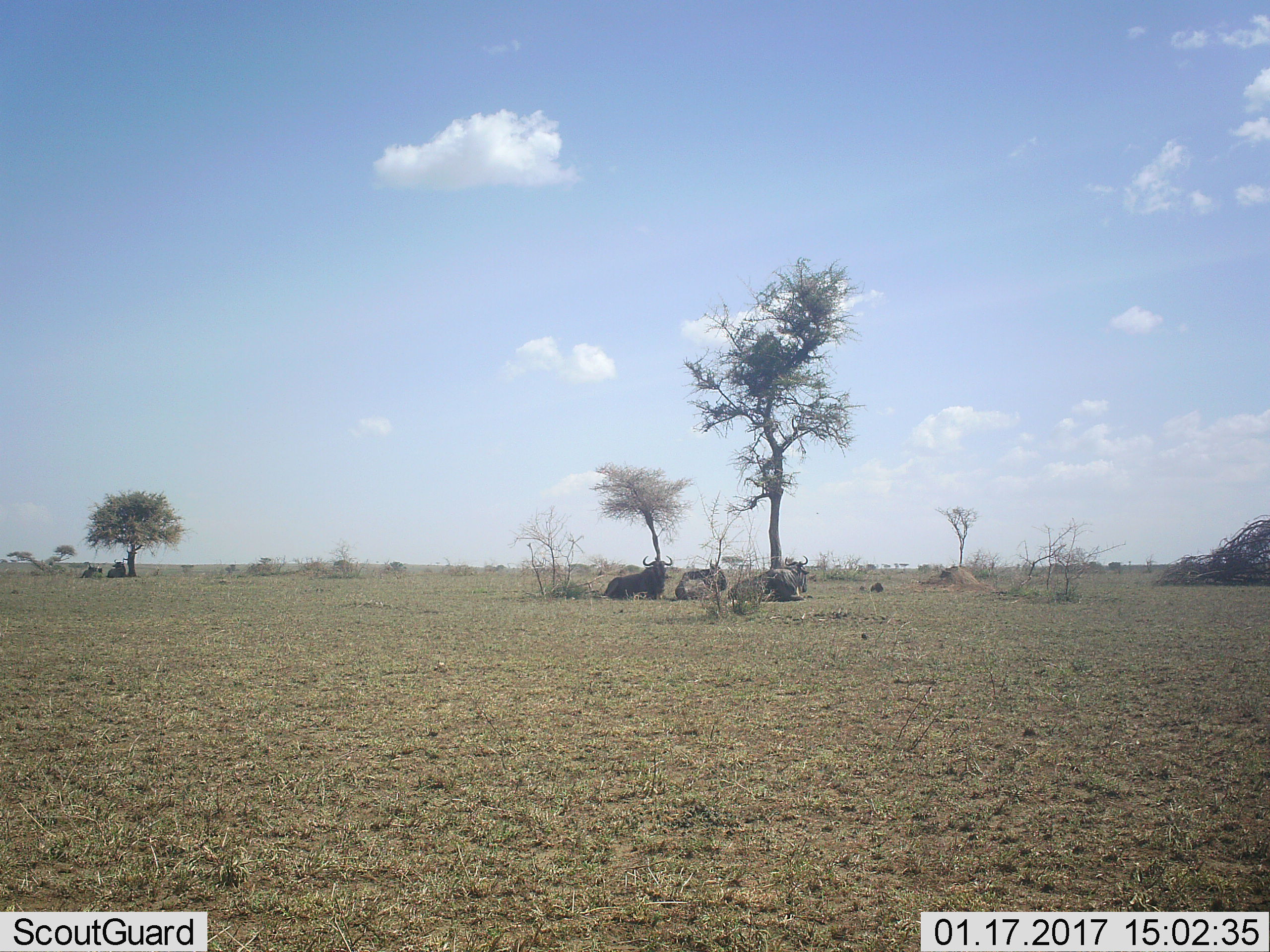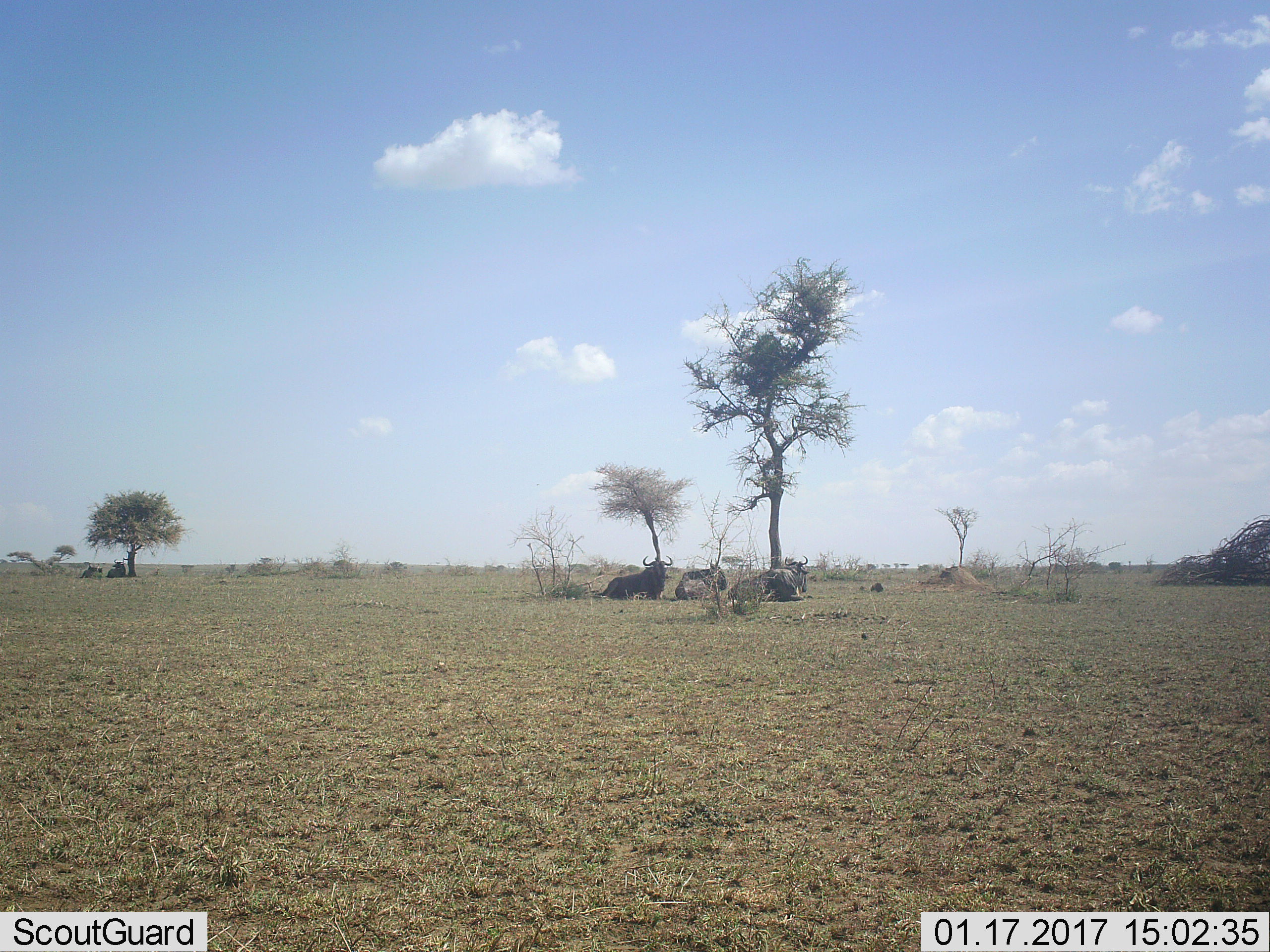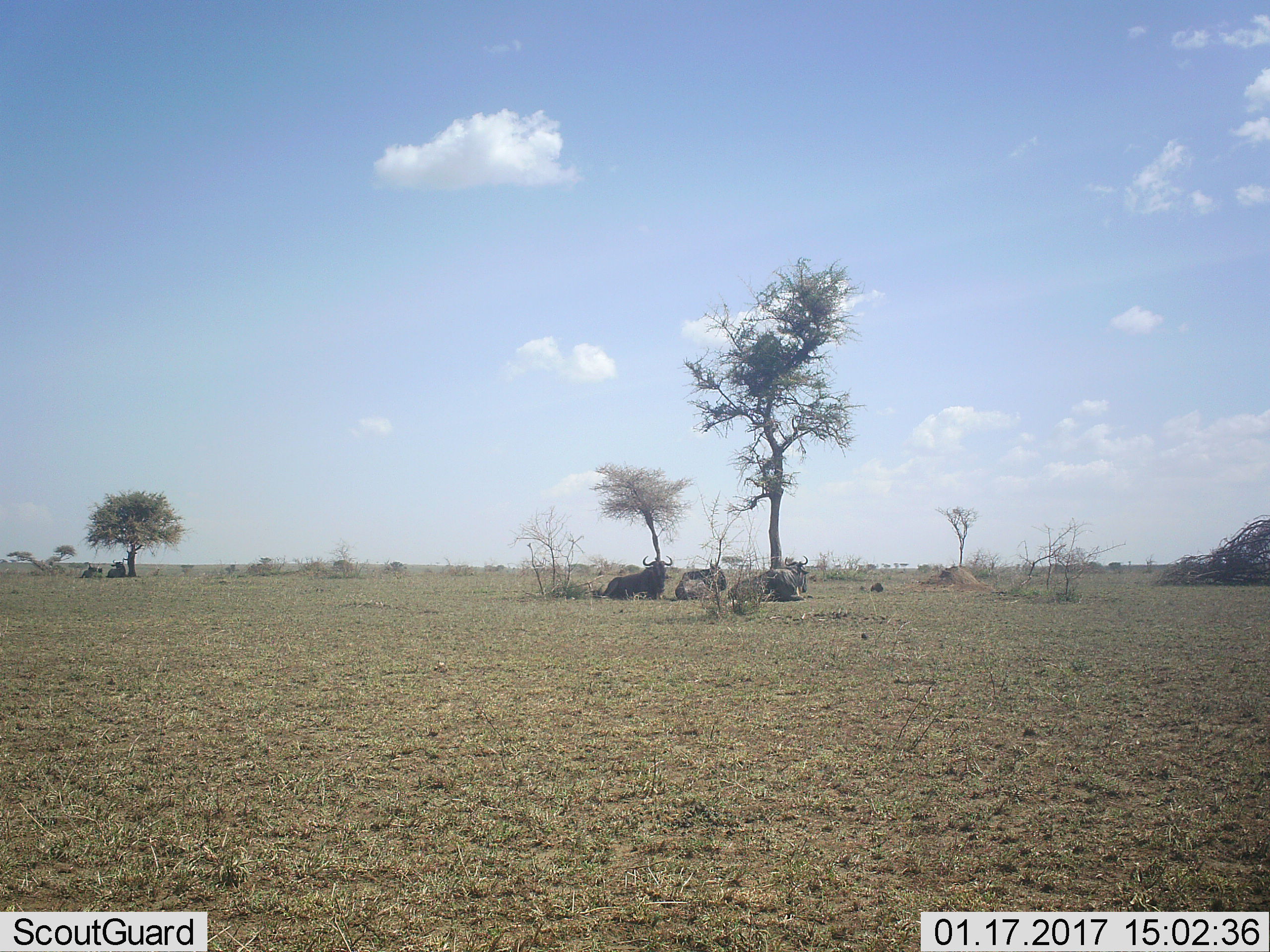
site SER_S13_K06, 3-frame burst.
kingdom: Animalia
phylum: Chordata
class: Mammalia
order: Artiodactyla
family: Bovidae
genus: Connochaetes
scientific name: Connochaetes taurinus taurinus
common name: blue wildebeest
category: wildebeestblue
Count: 5.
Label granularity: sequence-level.